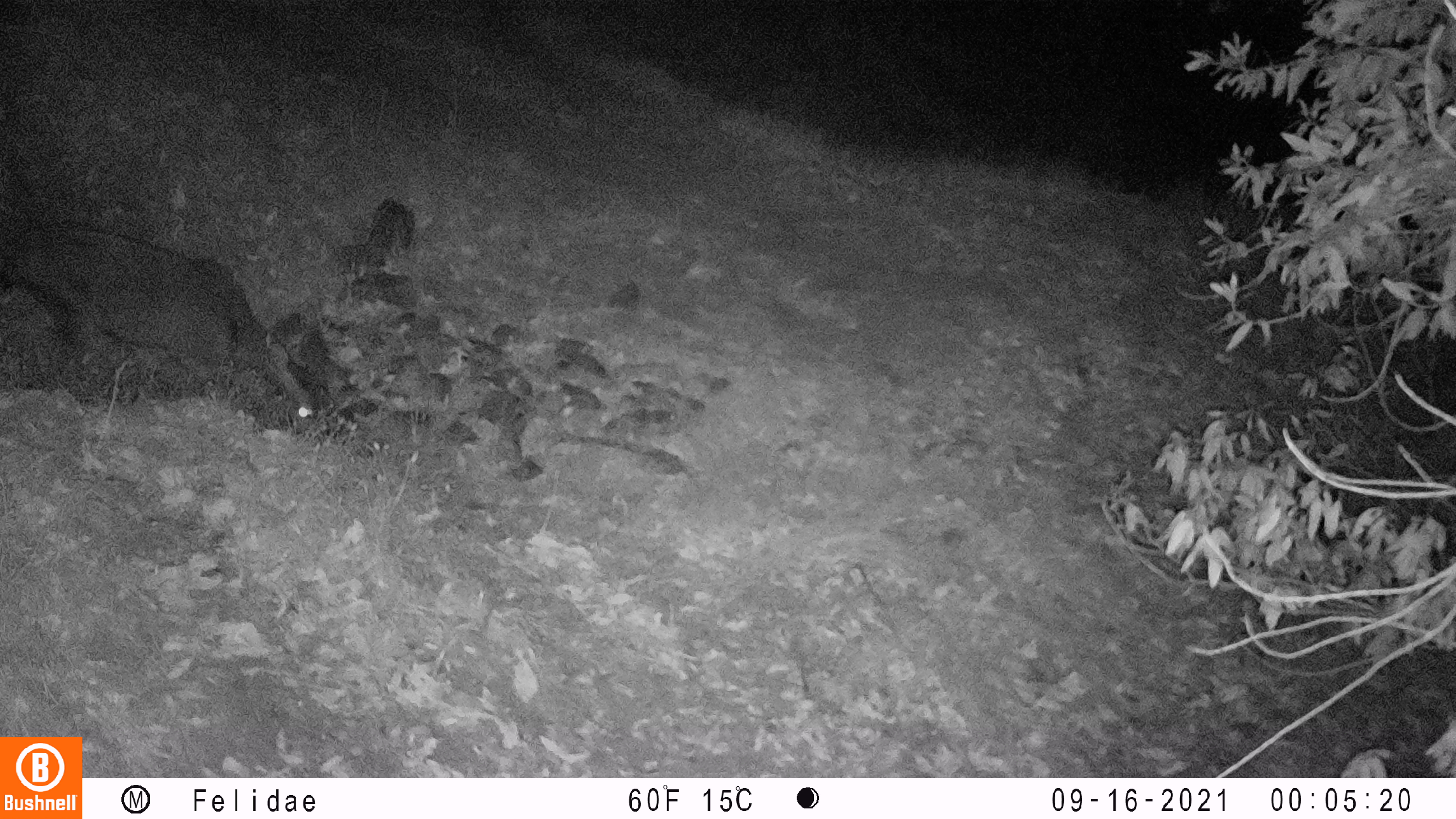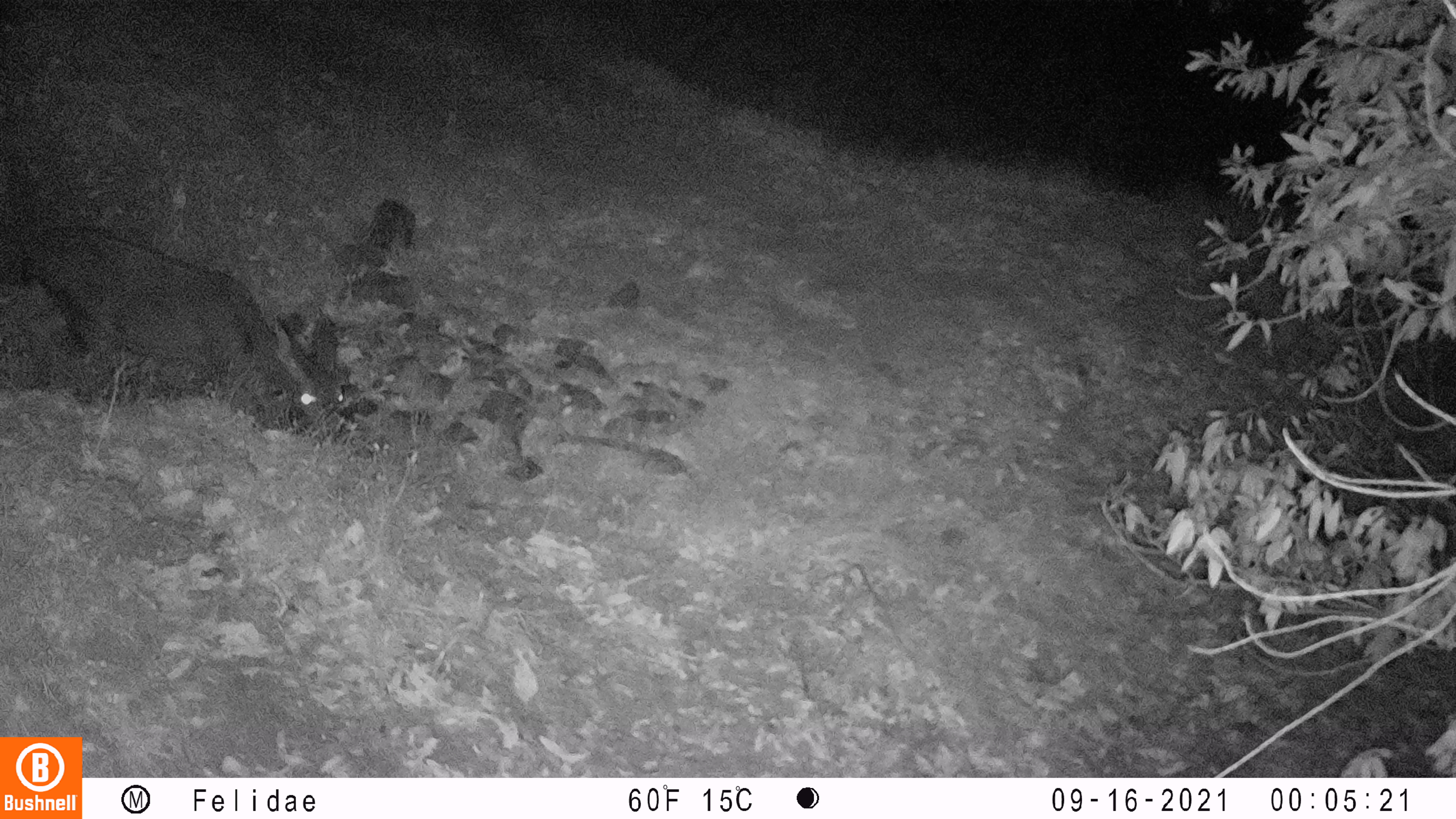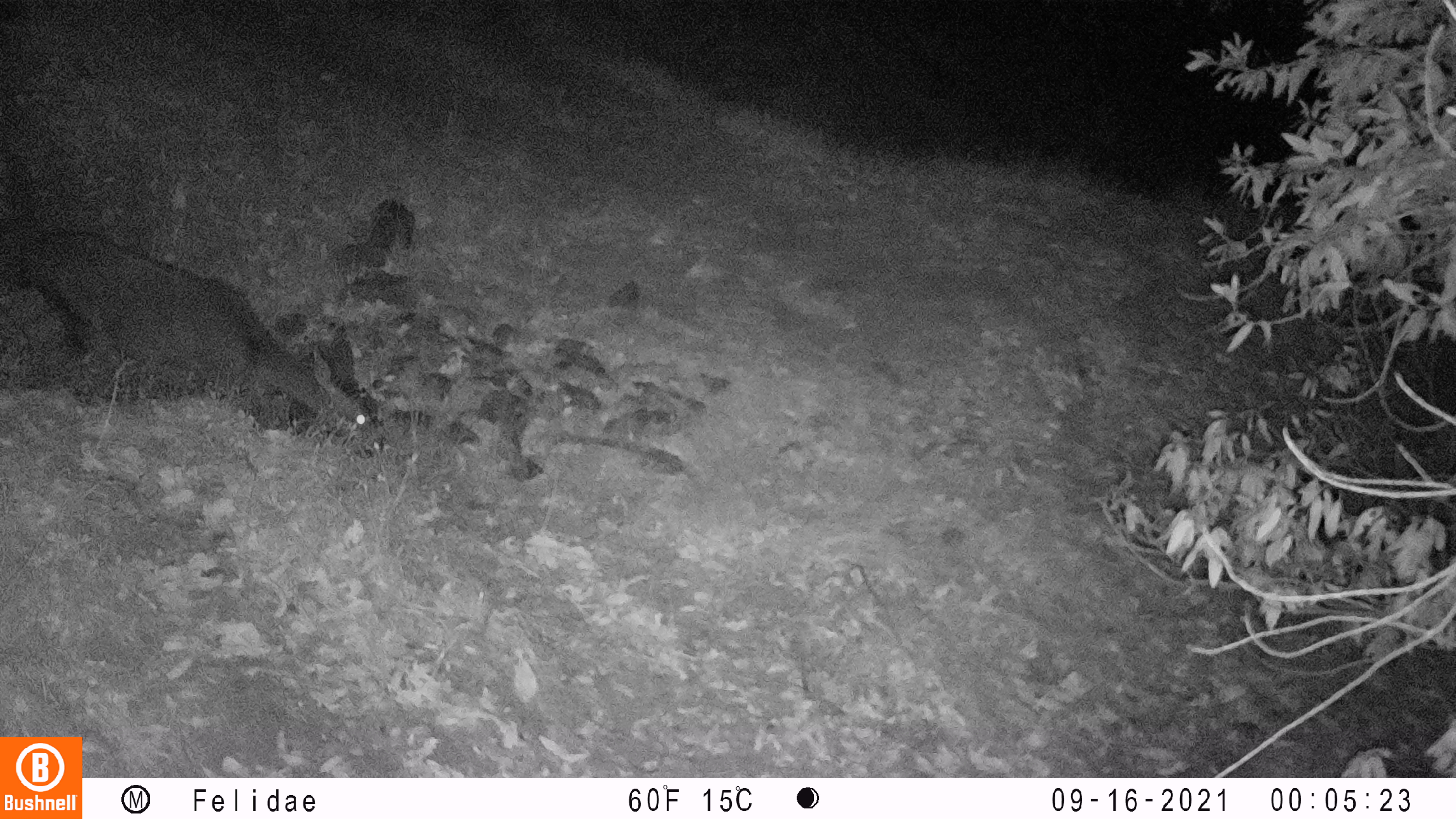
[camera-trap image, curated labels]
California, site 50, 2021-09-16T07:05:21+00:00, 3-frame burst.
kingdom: Animalia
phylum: Chordata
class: Mammalia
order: Artiodactyla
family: Cervidae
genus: Odocoileus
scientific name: Odocoileus hemionus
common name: mule deer